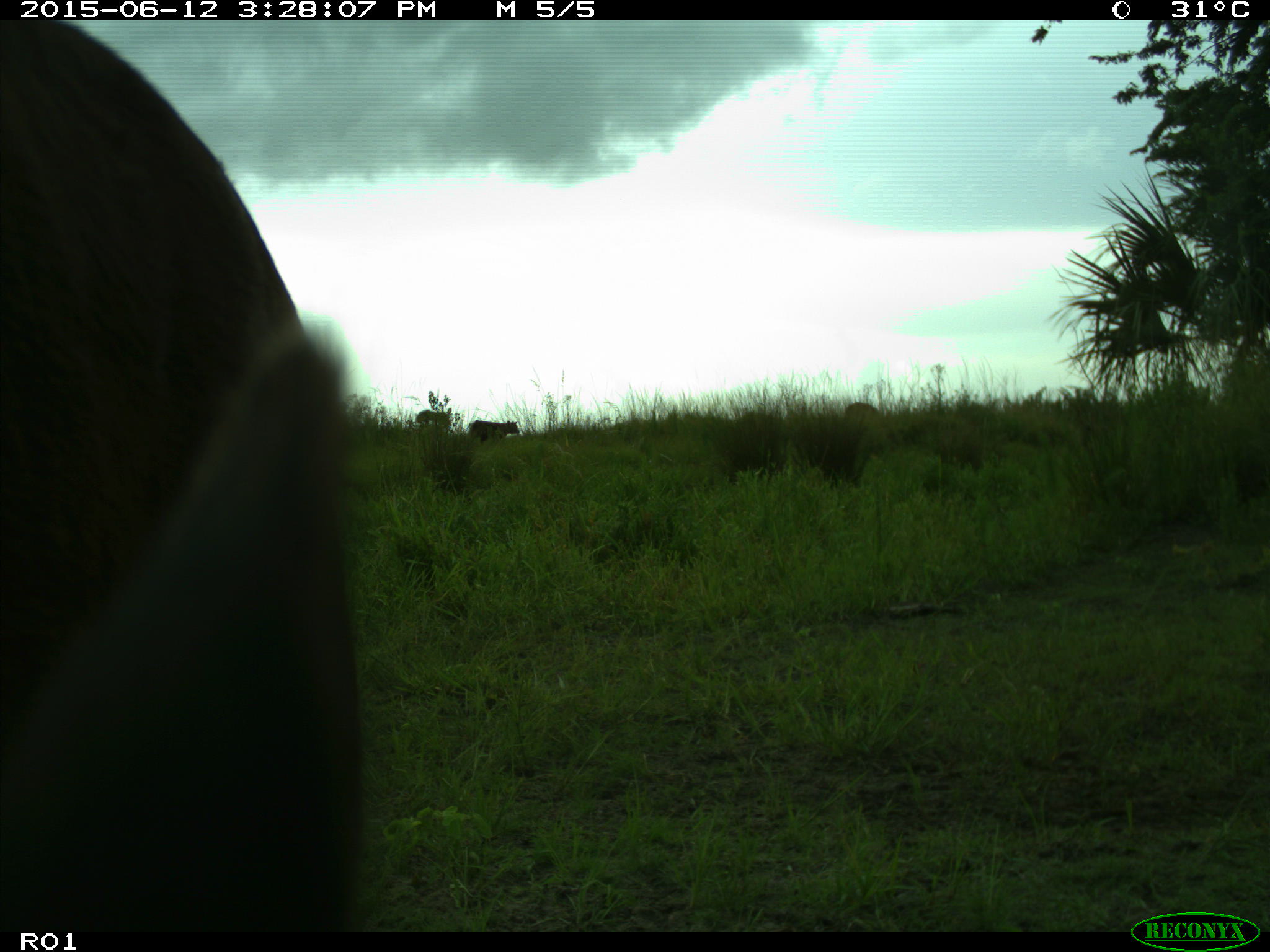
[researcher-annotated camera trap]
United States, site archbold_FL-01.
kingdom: Animalia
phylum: Chordata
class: Mammalia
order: Artiodactyla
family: Bovidae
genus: Bos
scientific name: Bos taurus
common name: domestic cow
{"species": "Bos taurus (domestic cow)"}